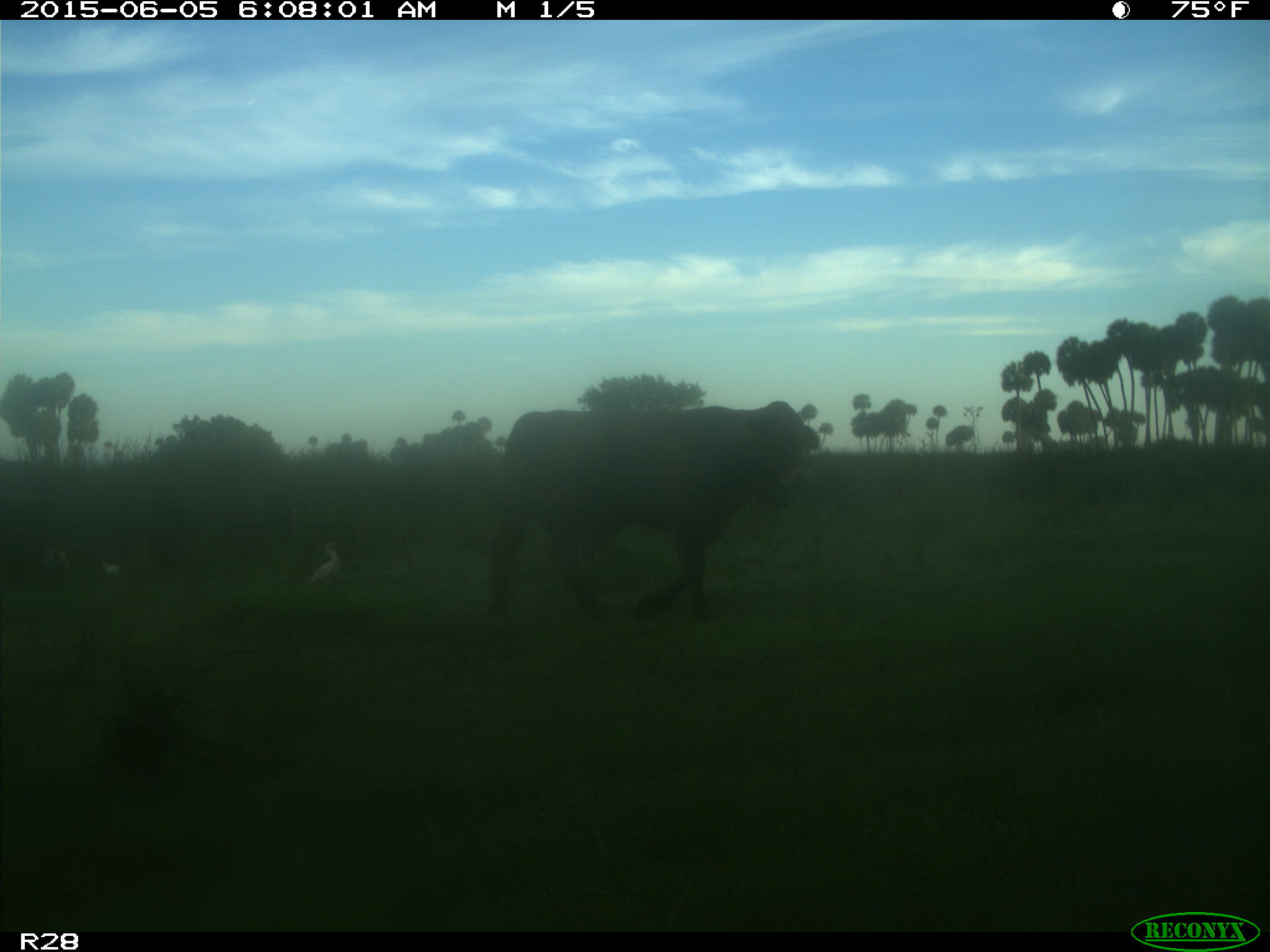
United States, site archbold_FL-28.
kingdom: Animalia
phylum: Chordata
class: Mammalia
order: Artiodactyla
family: Bovidae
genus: Bos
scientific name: Bos taurus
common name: domestic cow